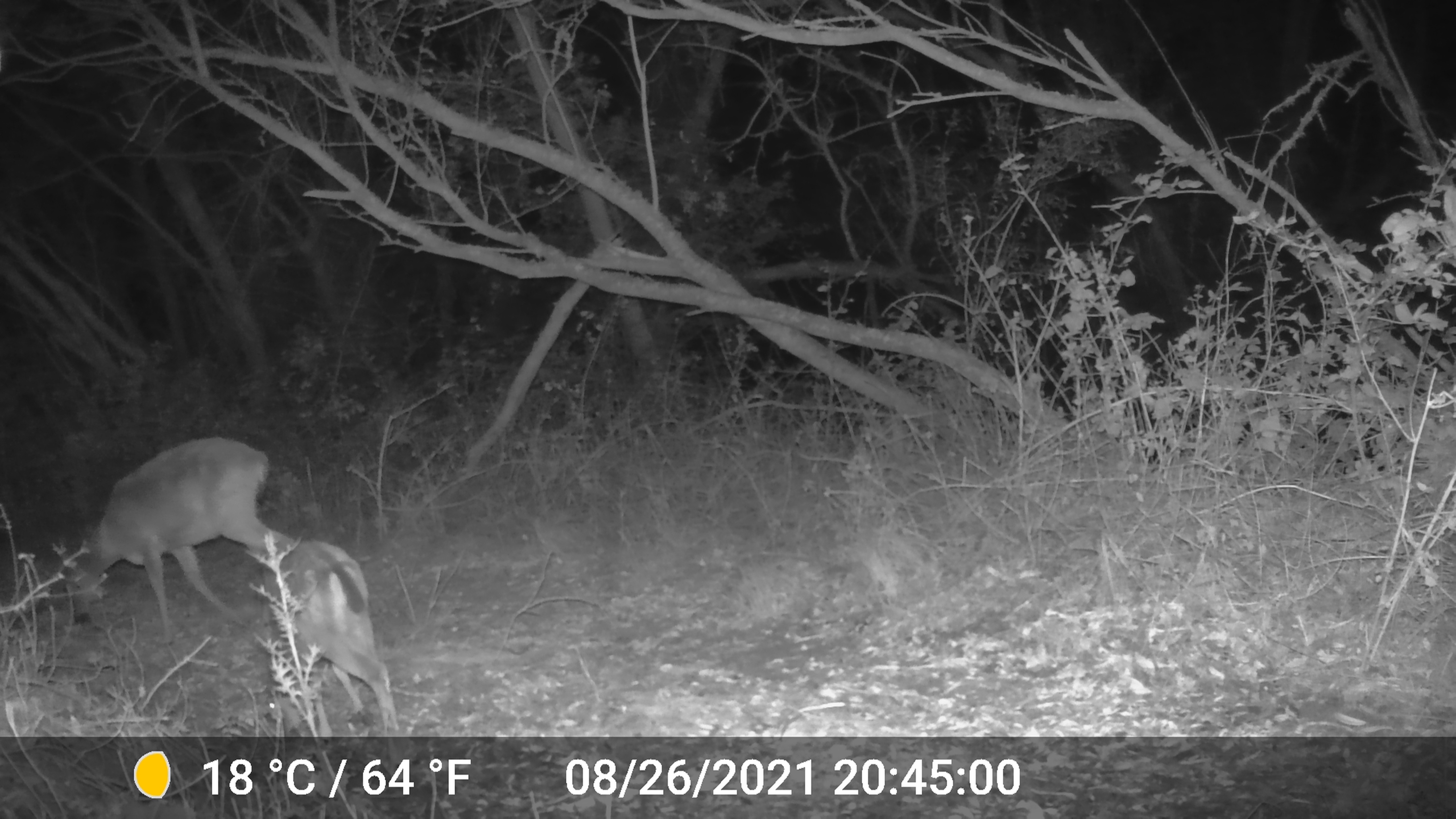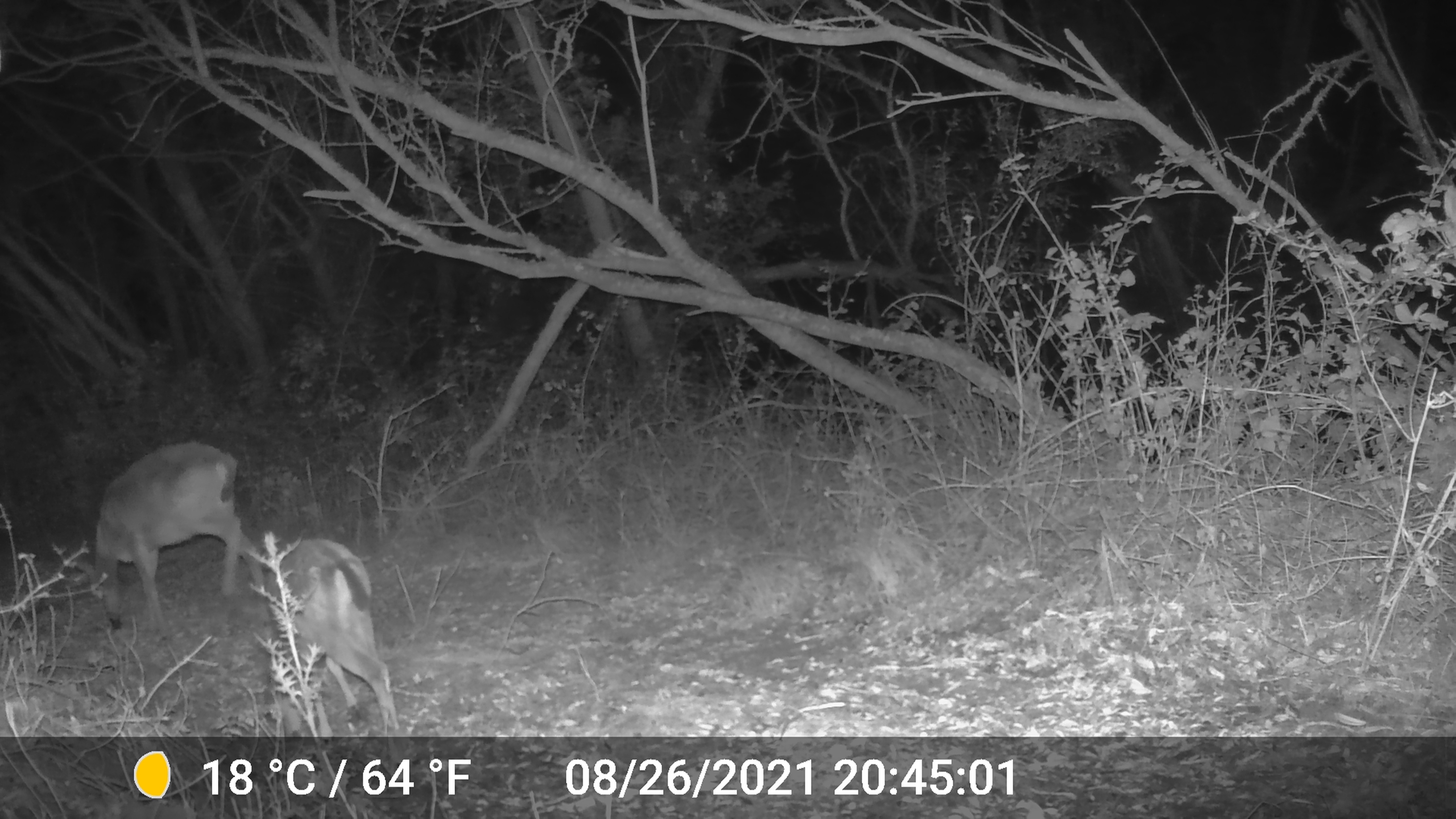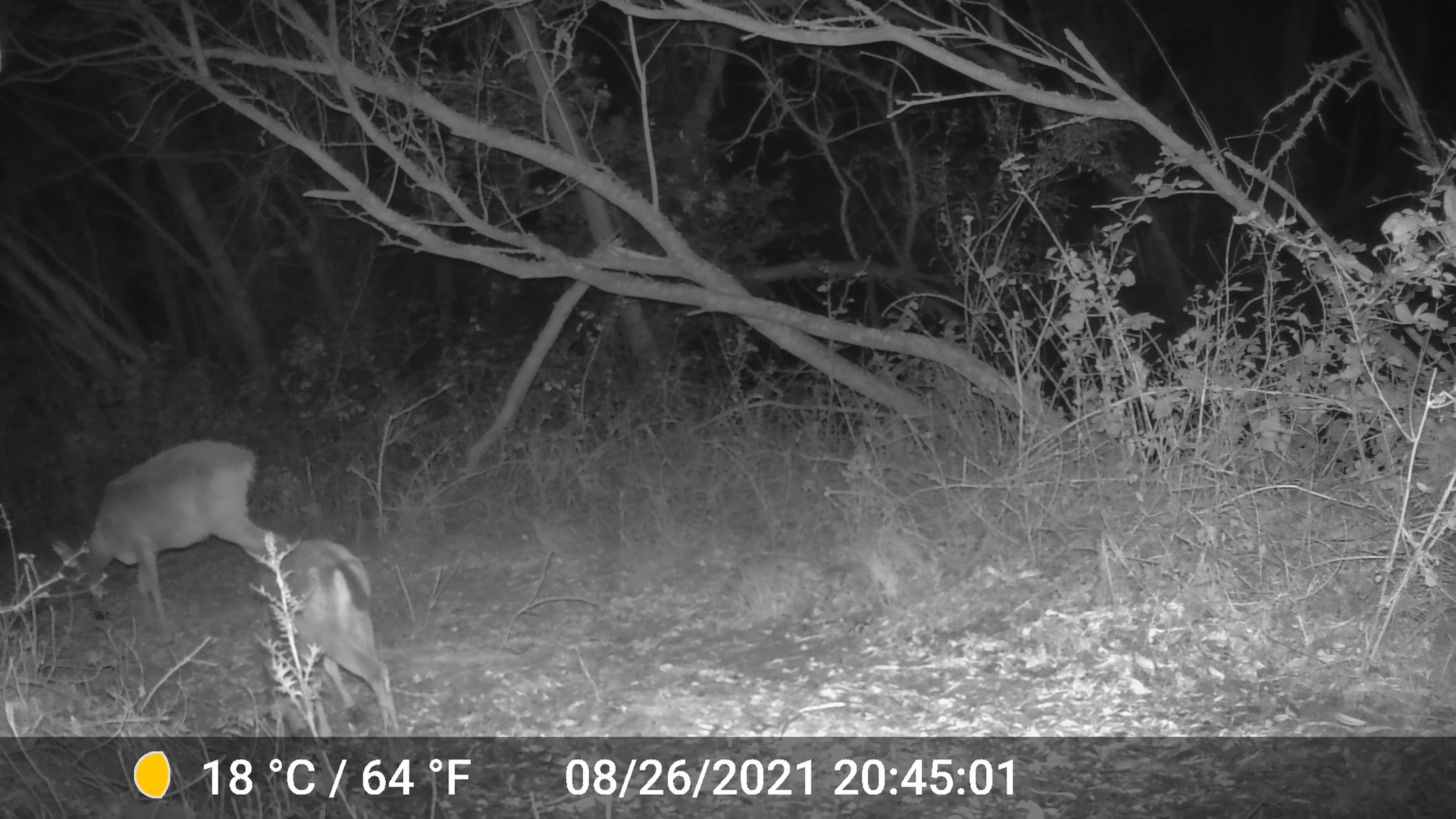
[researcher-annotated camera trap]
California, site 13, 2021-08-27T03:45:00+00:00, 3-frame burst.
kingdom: Animalia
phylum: Chordata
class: Mammalia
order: Artiodactyla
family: Cervidae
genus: Odocoileus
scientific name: Odocoileus hemionus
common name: mule deer